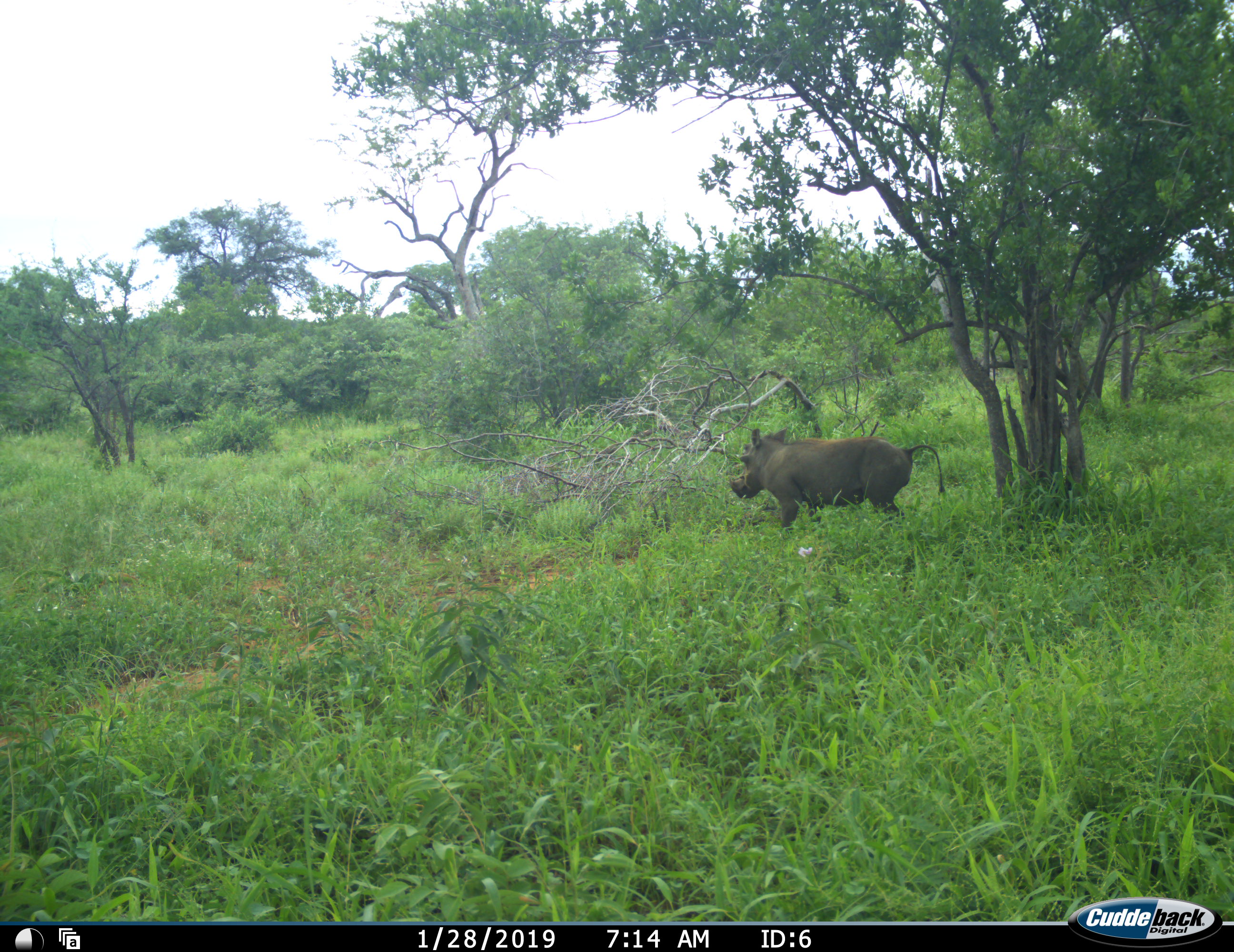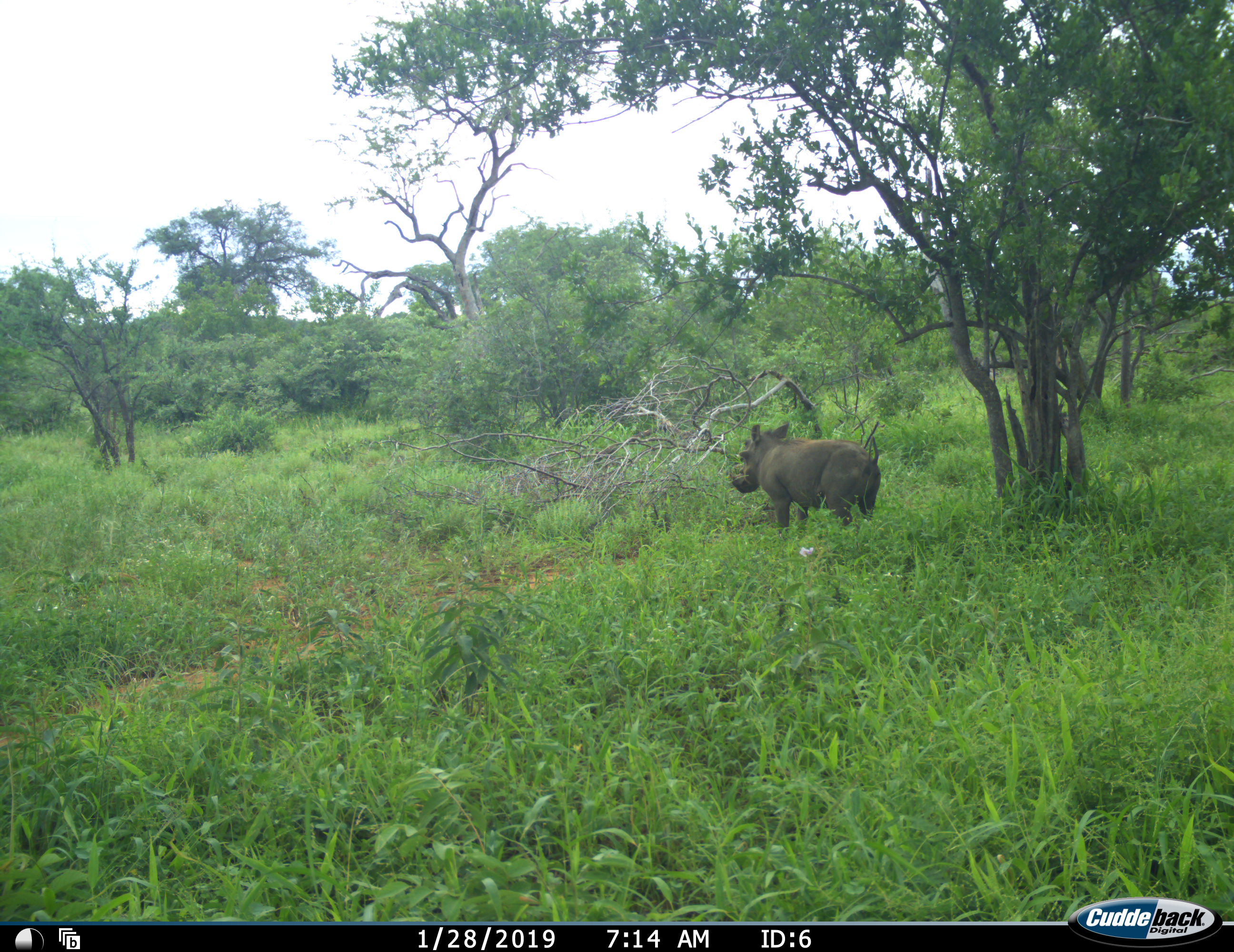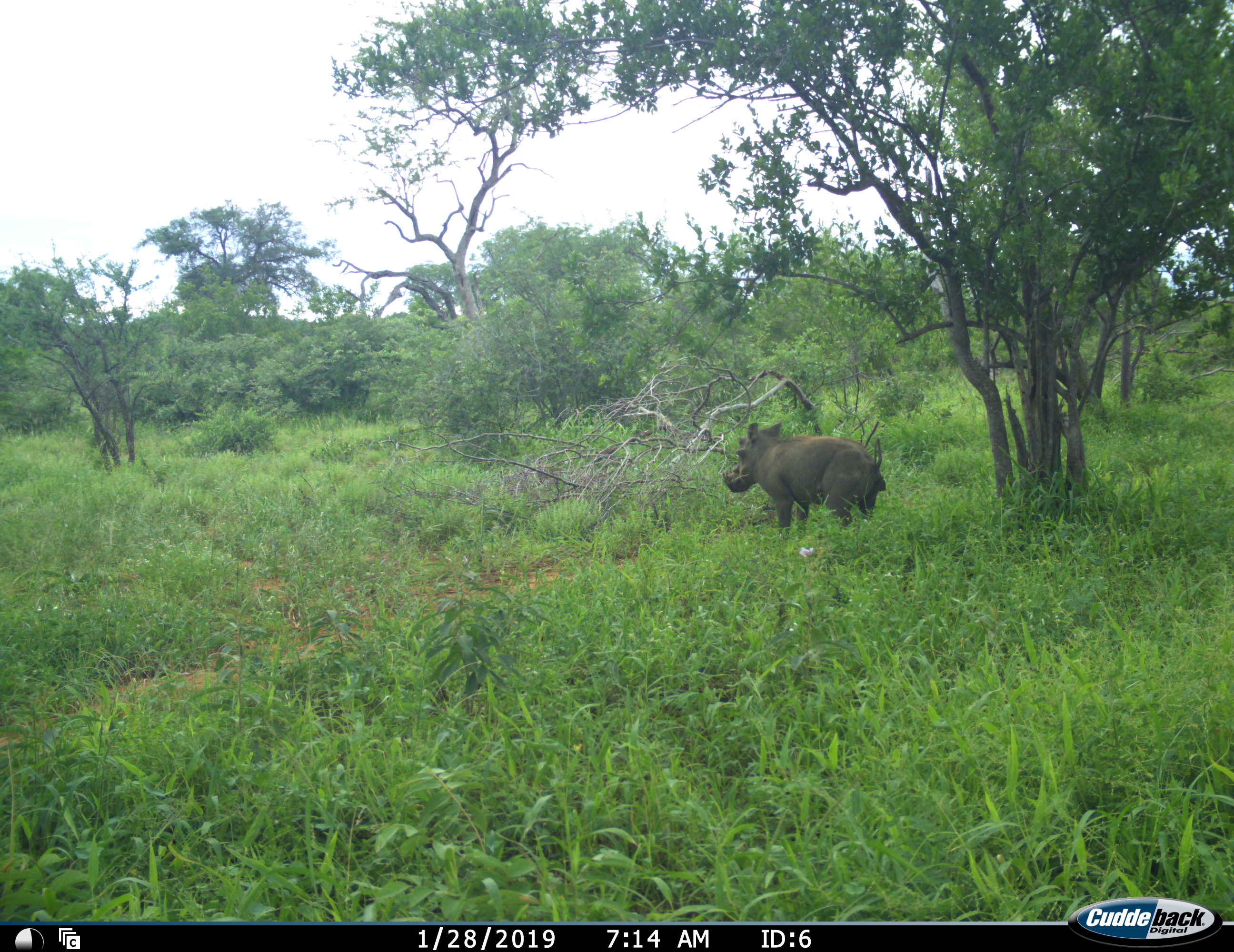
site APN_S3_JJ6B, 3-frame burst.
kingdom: Animalia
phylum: Chordata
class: Mammalia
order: Artiodactyla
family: Suidae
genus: Phacochoerus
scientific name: Phacochoerus africanus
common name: warthog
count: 1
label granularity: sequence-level